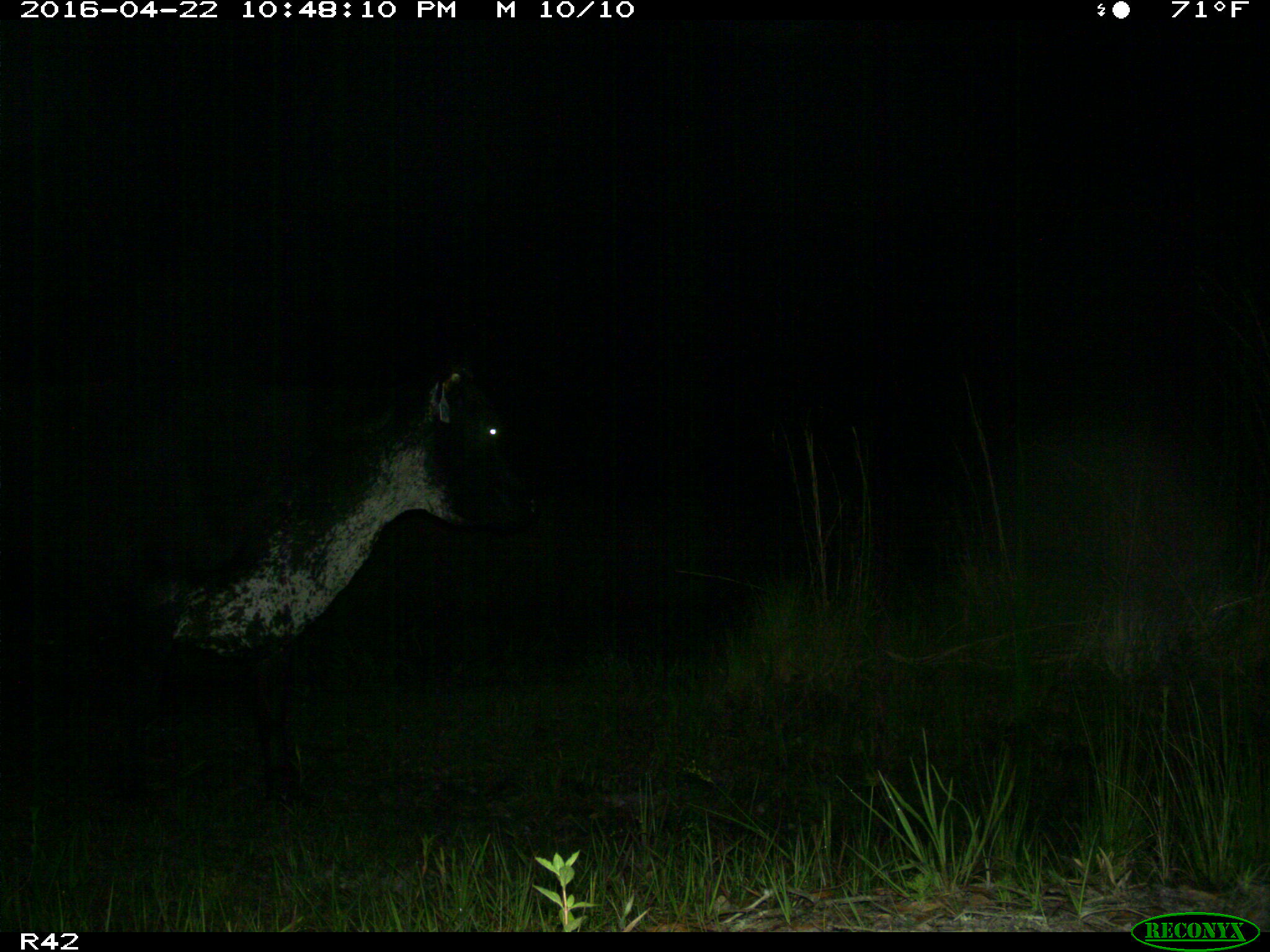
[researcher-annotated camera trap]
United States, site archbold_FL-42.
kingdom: Animalia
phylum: Chordata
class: Mammalia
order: Artiodactyla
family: Bovidae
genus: Bos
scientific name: Bos taurus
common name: domestic cow